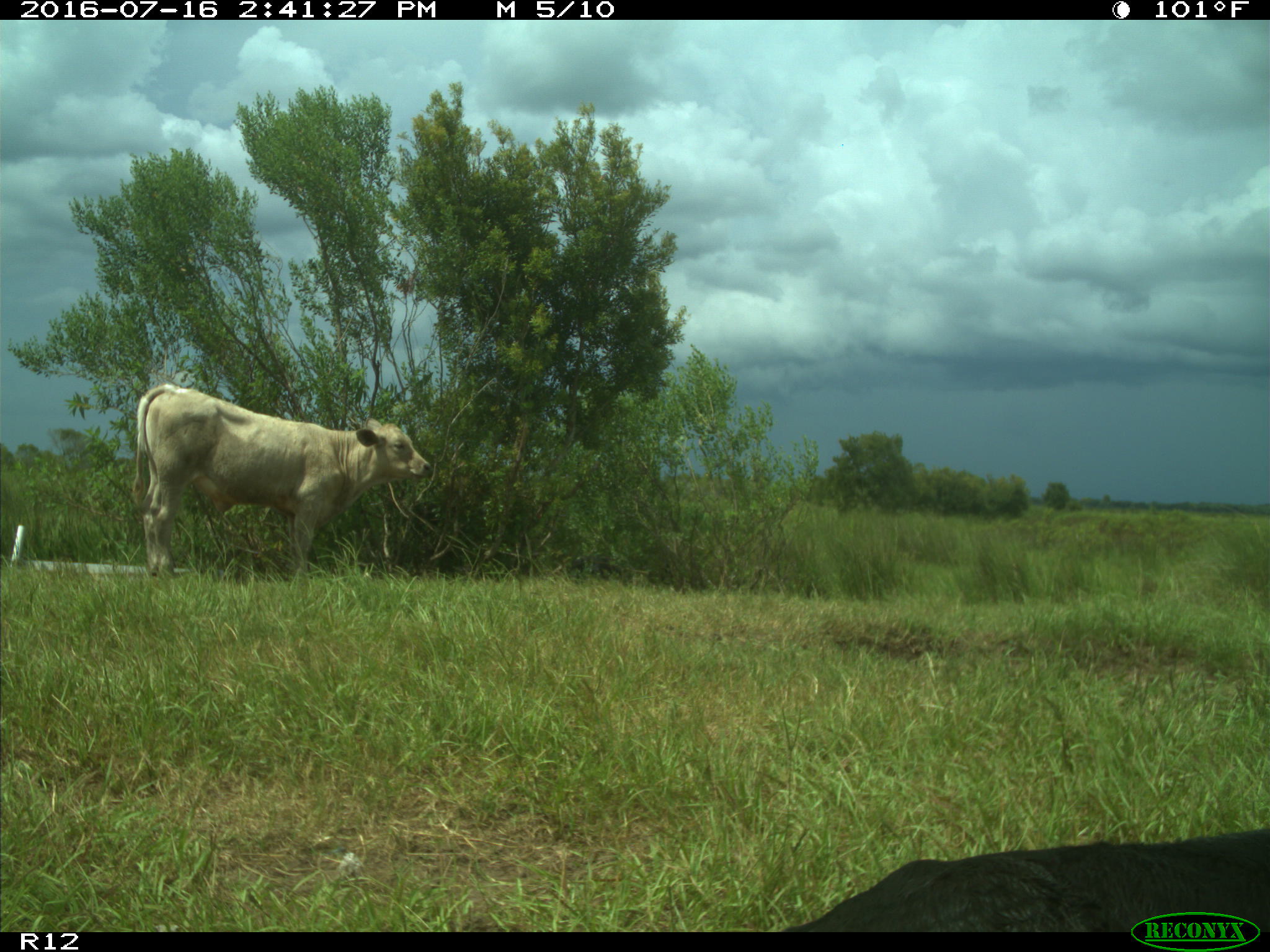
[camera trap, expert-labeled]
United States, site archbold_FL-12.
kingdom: Animalia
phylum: Chordata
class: Mammalia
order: Artiodactyla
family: Bovidae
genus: Bos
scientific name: Bos taurus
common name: domestic cow